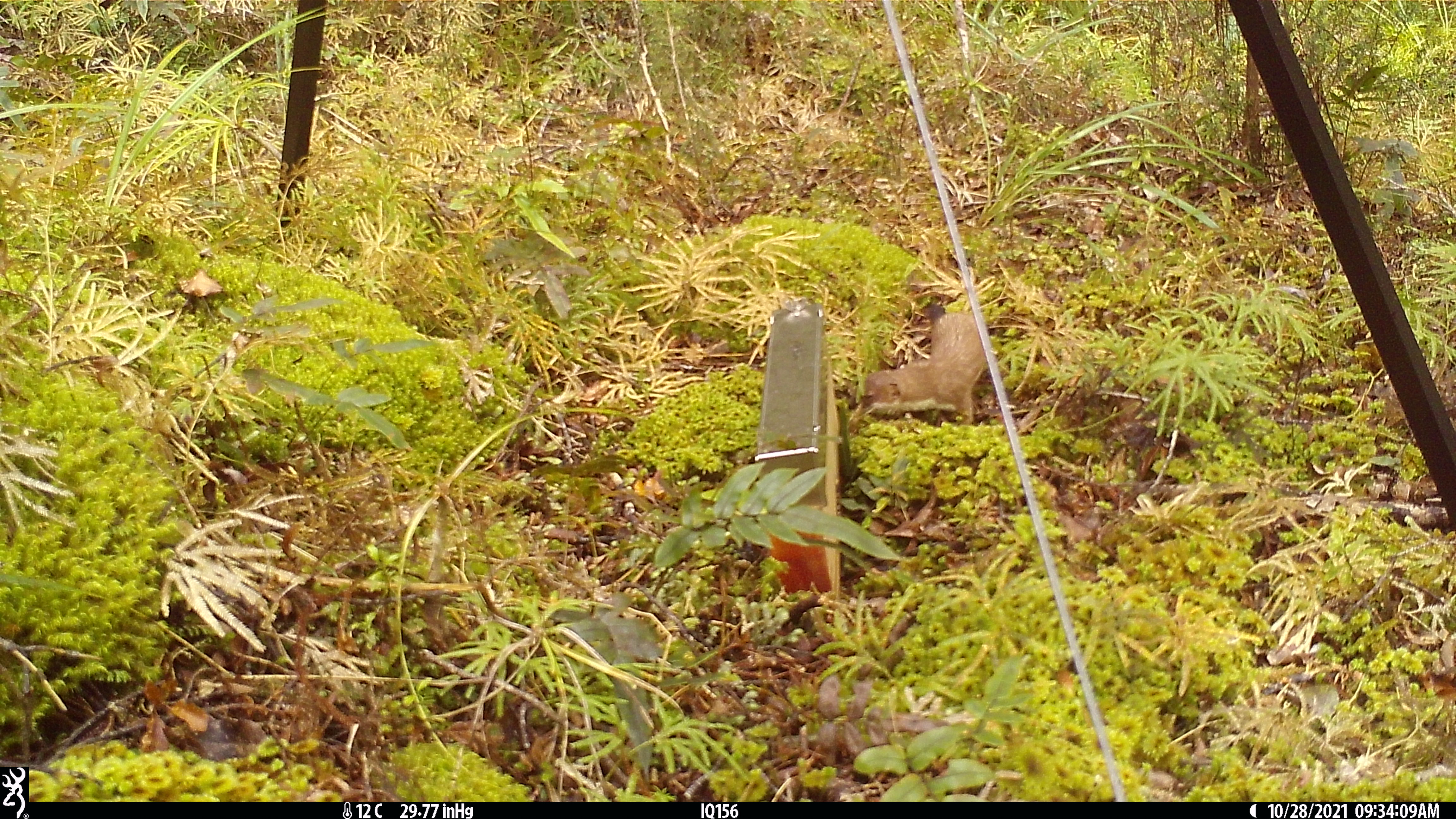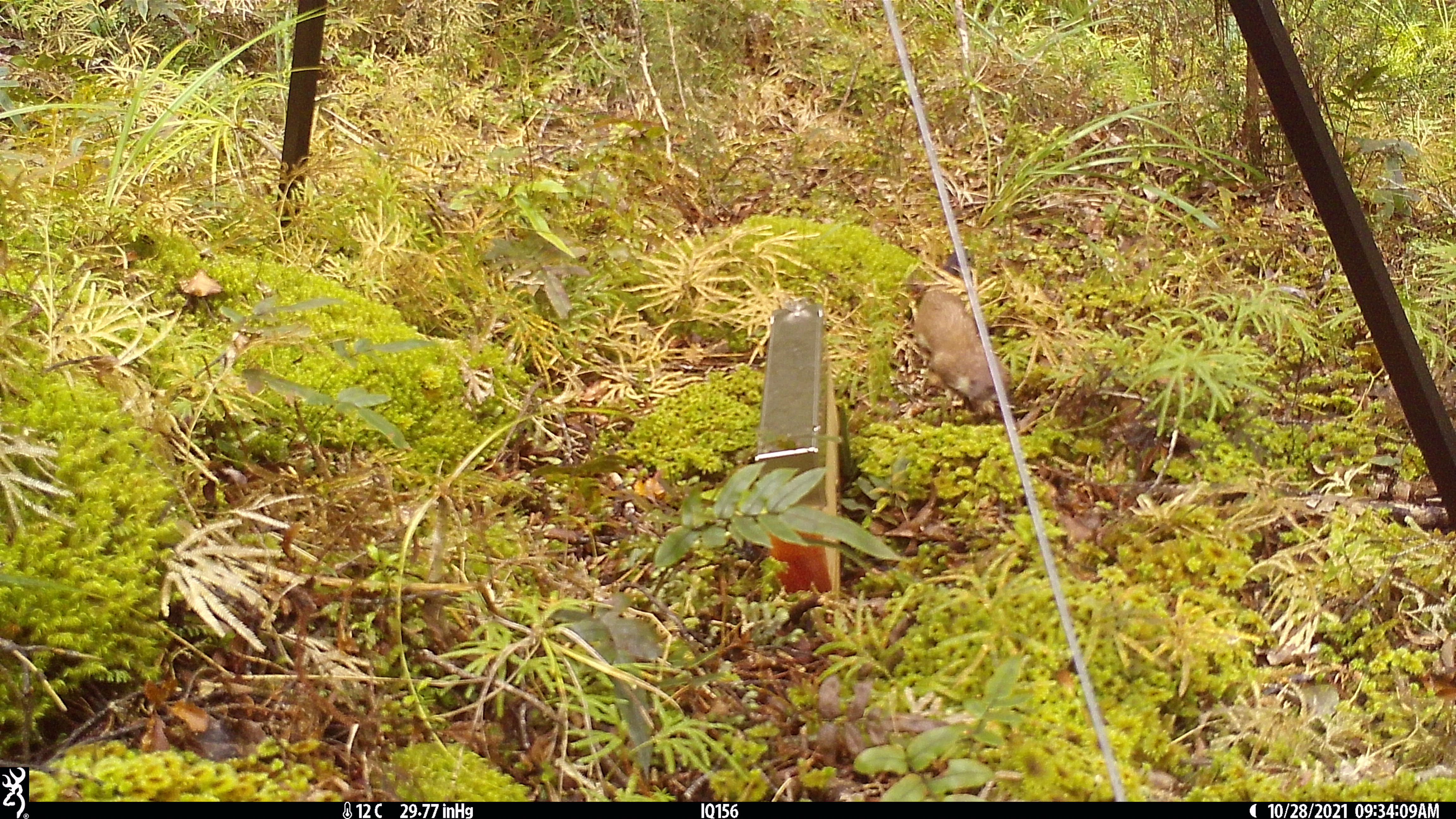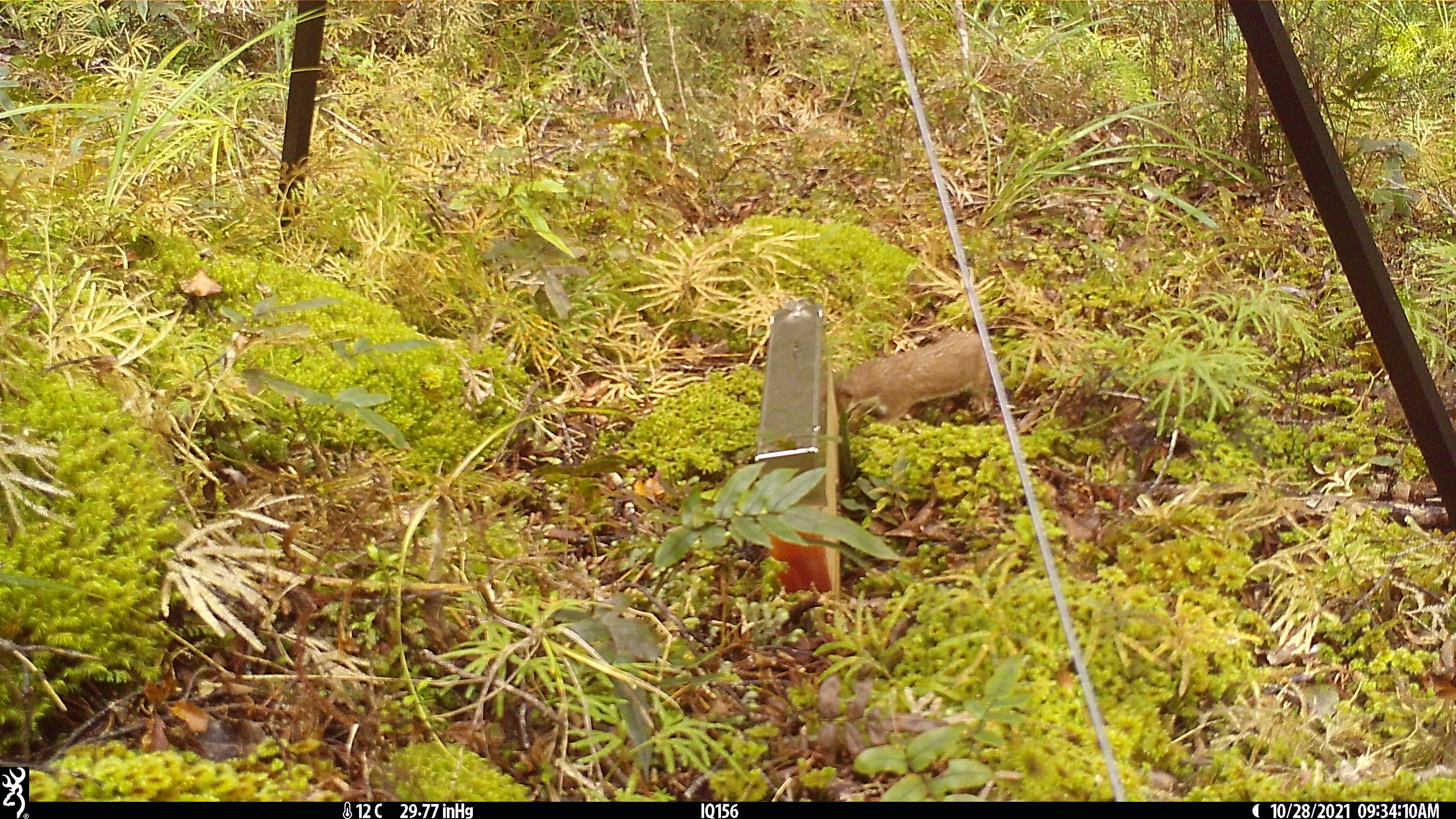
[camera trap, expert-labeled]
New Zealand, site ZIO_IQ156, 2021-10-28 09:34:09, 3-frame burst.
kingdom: Animalia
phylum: Chordata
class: Mammalia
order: Carnivora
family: Mustelidae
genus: Mustela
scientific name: Mustela erminea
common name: stoat